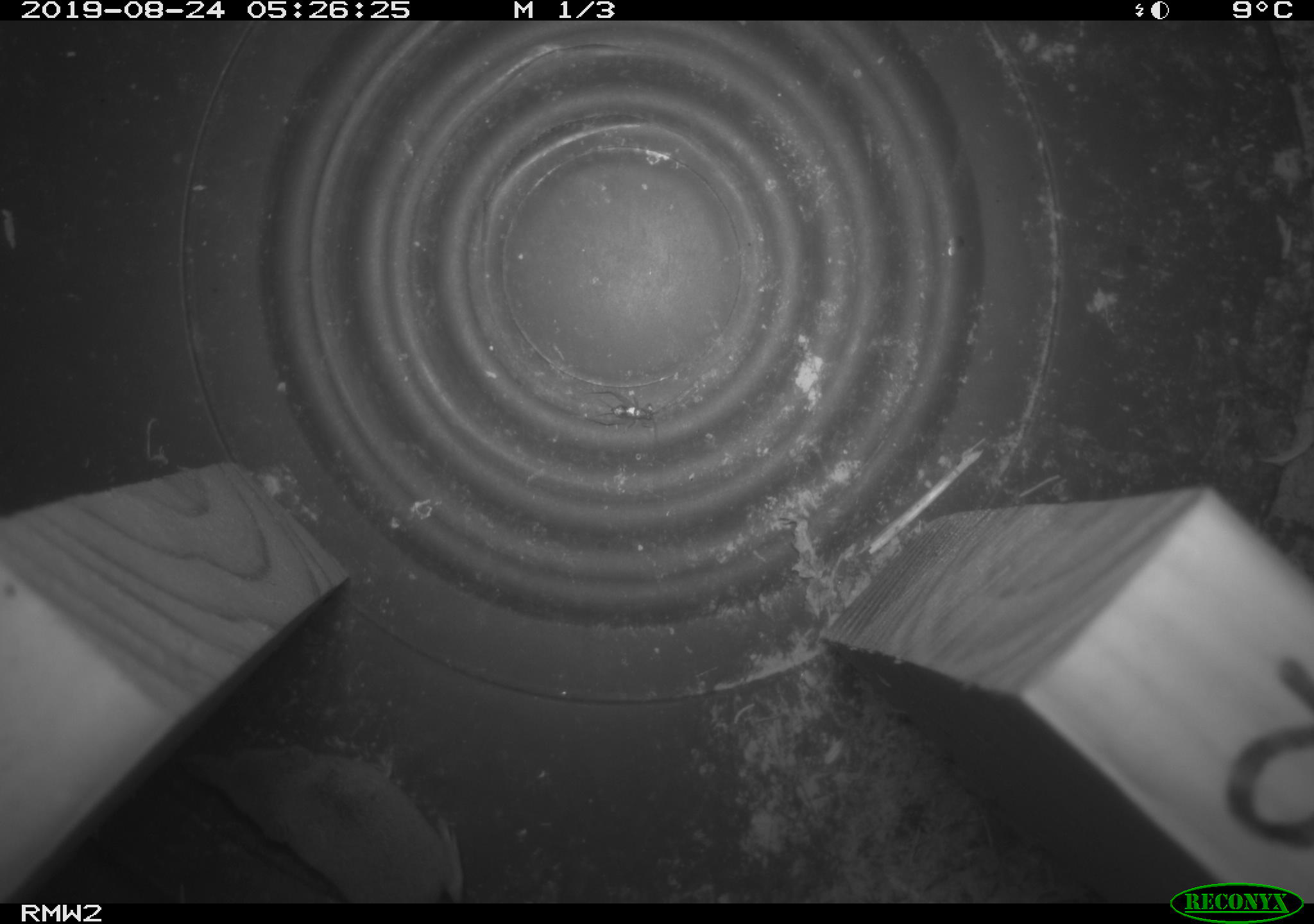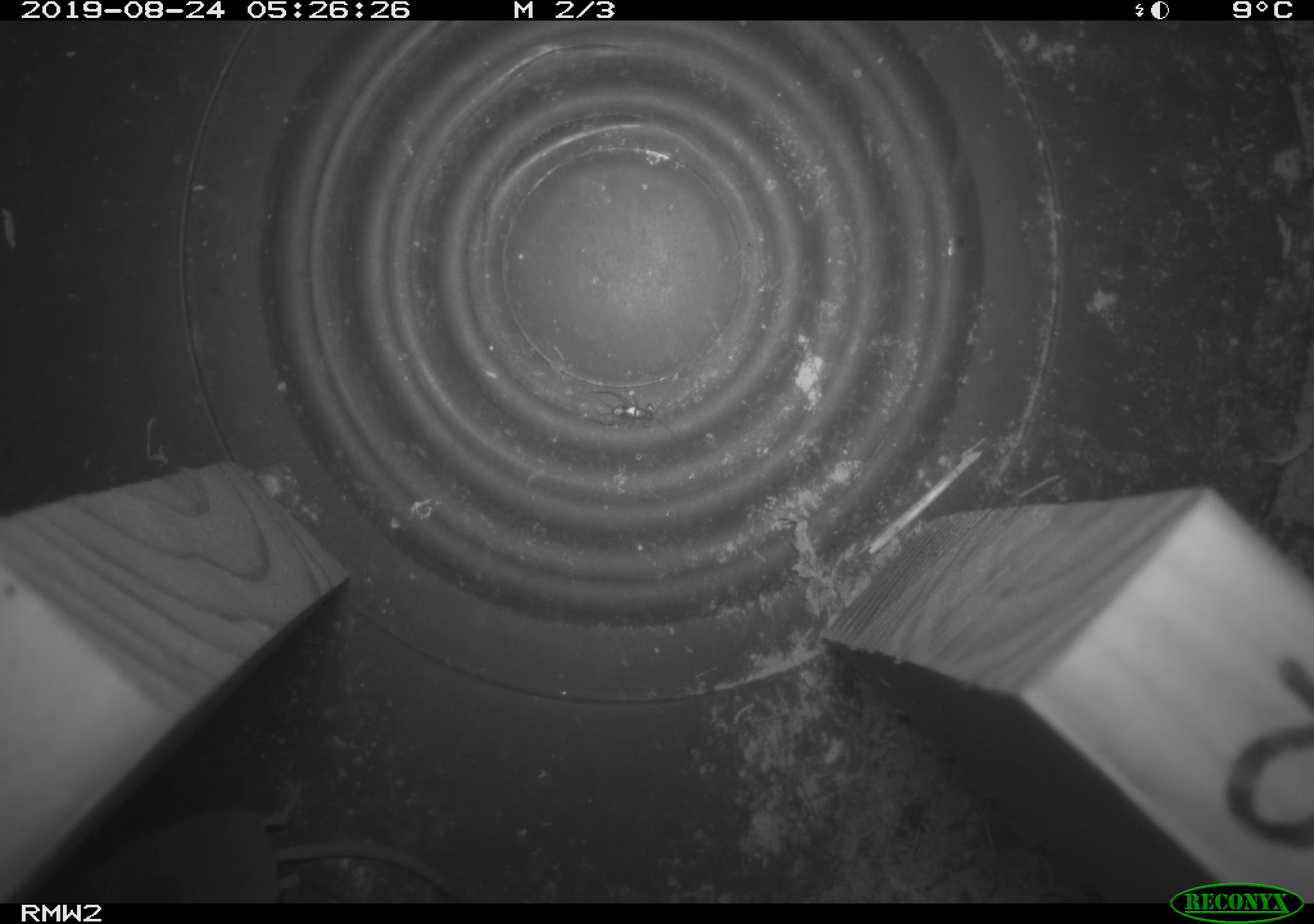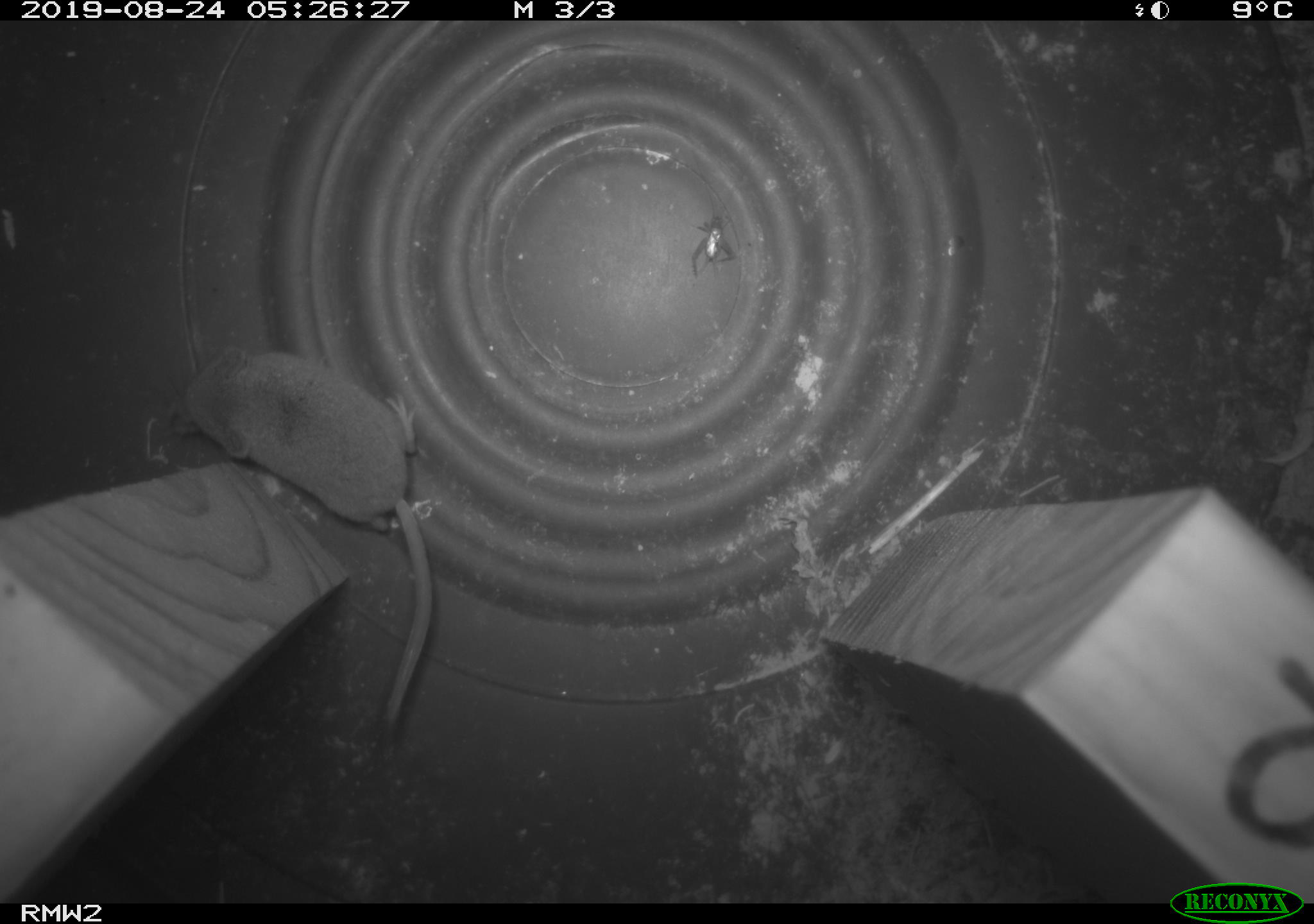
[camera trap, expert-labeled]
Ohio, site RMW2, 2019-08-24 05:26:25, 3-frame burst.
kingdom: Animalia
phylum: Chordata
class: Mammalia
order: Eulipotyphla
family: Soricidae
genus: Sorex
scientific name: Sorex cinereus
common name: masked shrew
Masked shrew (Sorex cinereus).